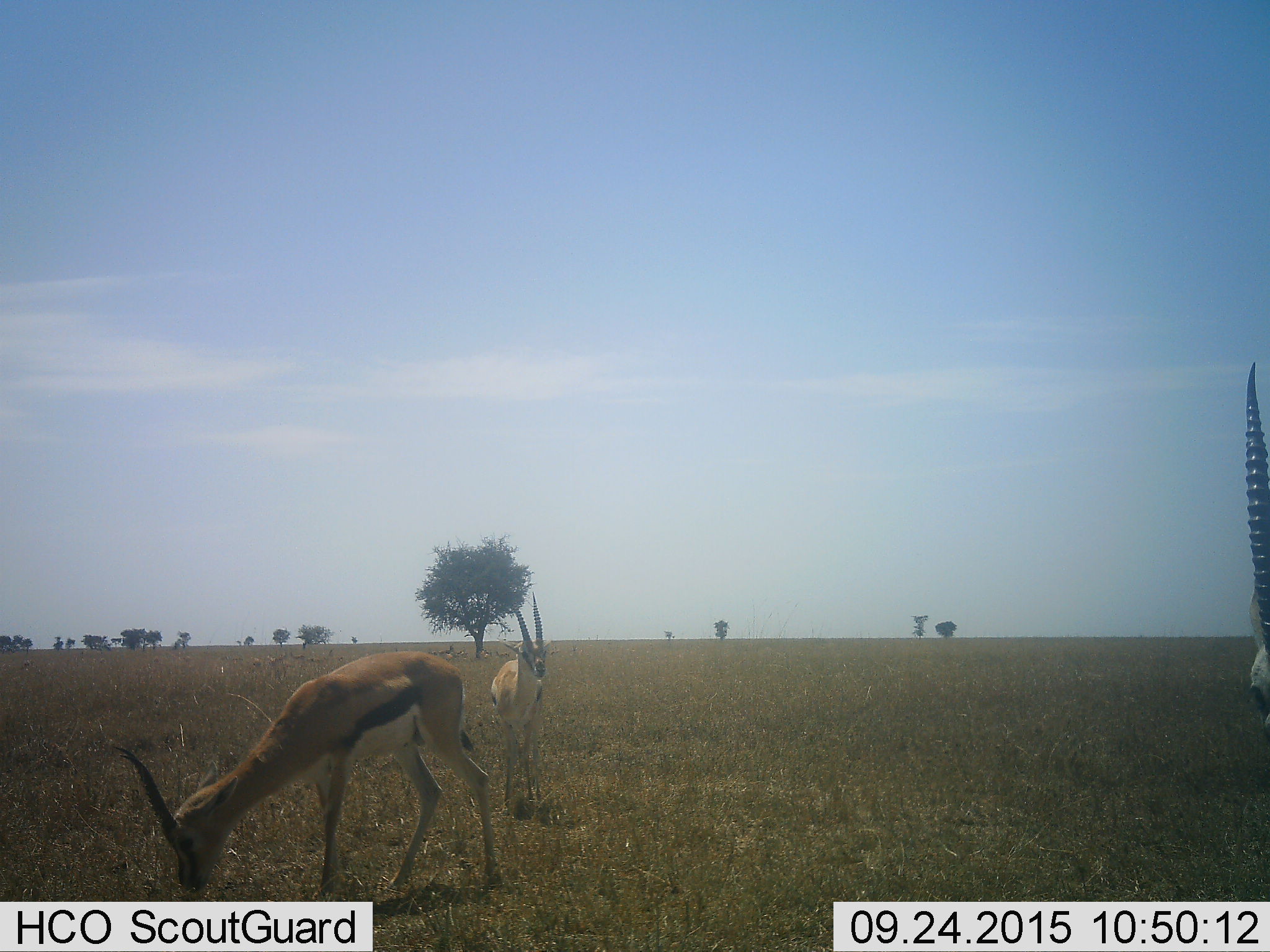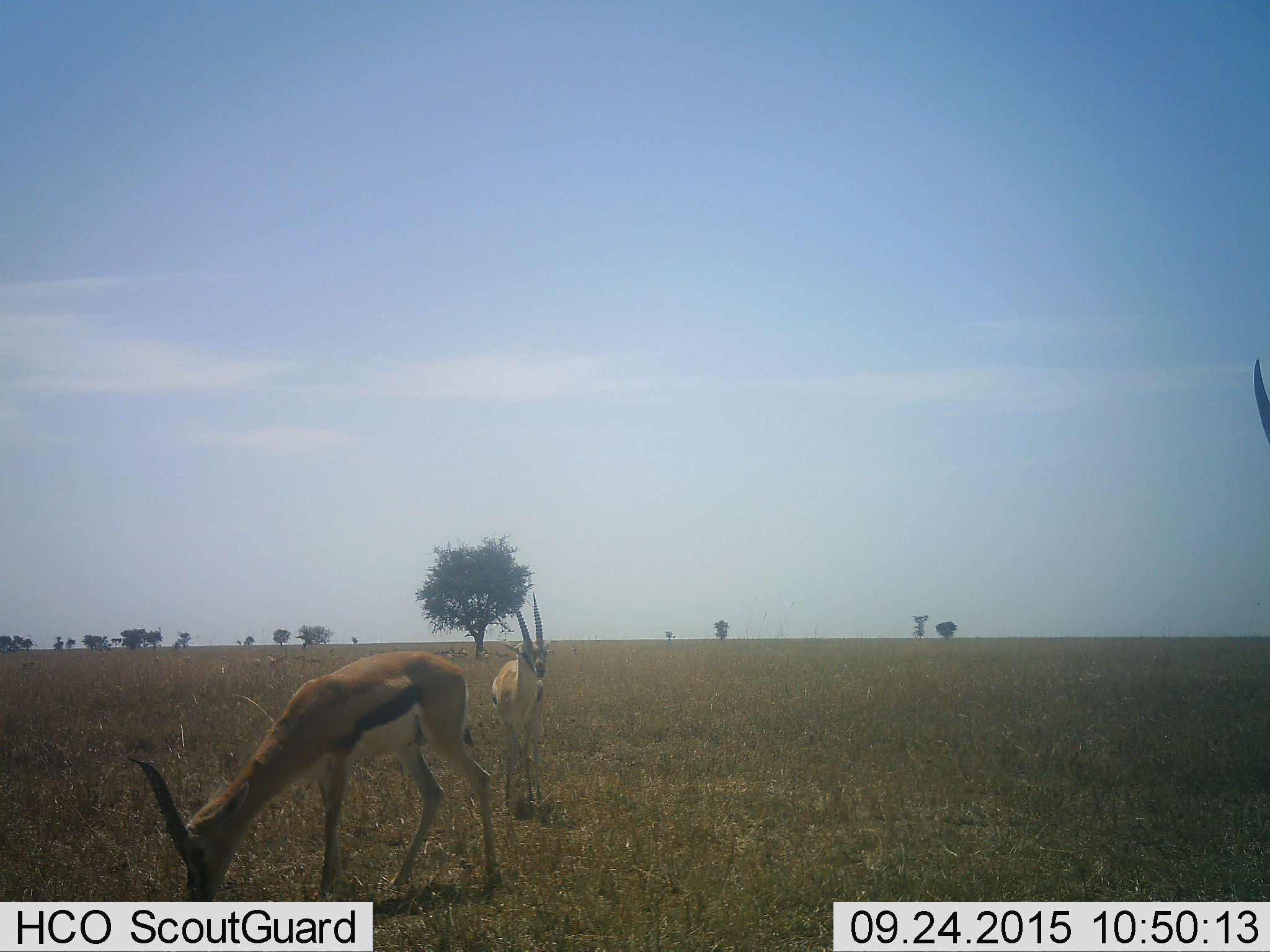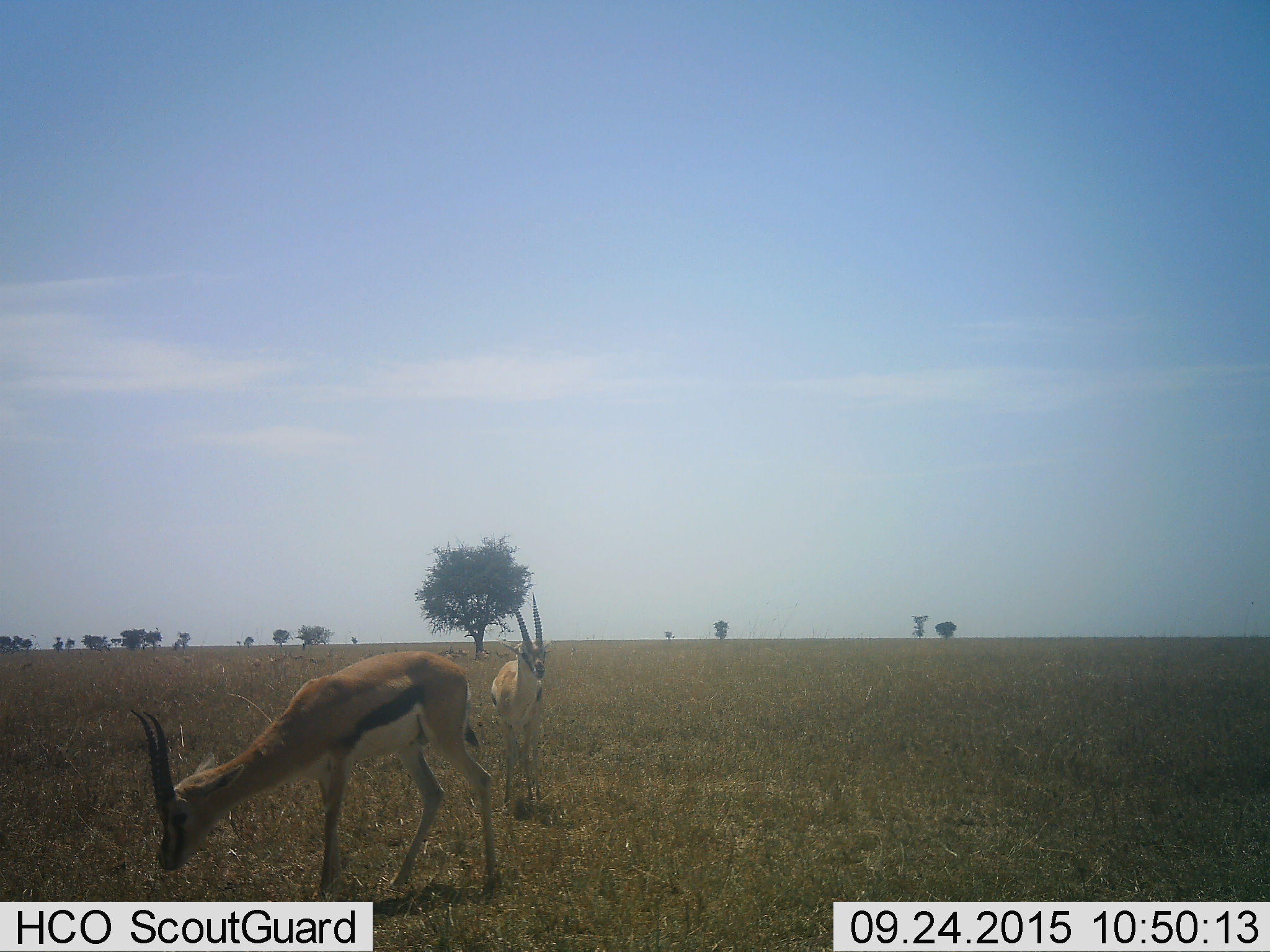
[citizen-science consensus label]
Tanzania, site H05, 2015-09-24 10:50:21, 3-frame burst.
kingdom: Animalia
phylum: Chordata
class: Mammalia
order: Artiodactyla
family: Bovidae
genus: Eudorcas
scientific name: Eudorcas thomsonii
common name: thomson's gazelle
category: gazellethomsons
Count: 3.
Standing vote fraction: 78%.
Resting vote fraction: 11%.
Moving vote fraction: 11%.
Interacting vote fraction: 0%.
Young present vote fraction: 0%.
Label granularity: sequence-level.